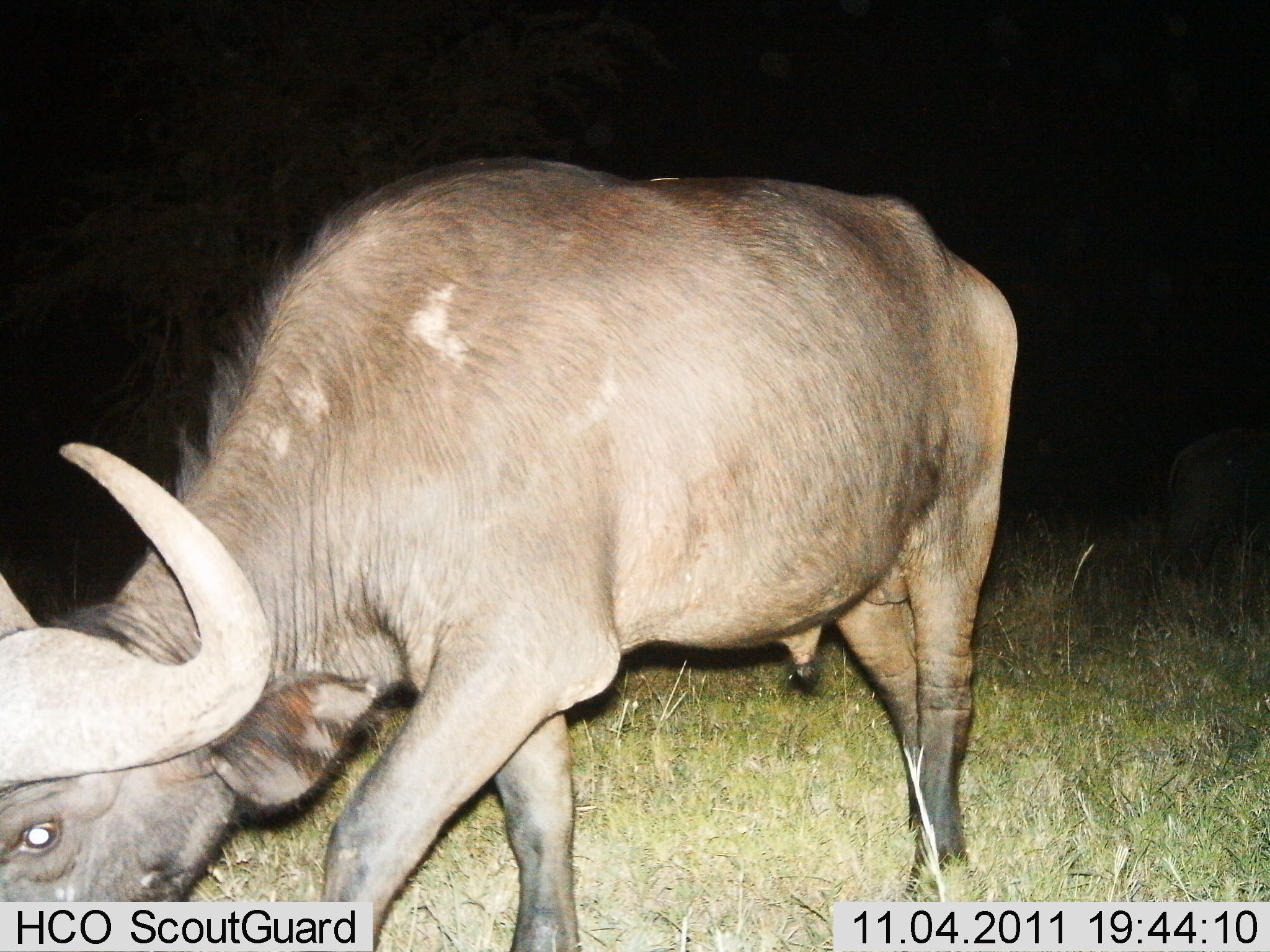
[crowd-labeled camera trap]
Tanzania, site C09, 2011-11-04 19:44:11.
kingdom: Animalia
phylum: Chordata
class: Mammalia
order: Artiodactyla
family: Bovidae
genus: Syncerus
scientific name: Syncerus caffer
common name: cape buffalo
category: buffalo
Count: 1.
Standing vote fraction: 18%.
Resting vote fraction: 0%.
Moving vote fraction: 82%.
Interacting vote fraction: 0%.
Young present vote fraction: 0%.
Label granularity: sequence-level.